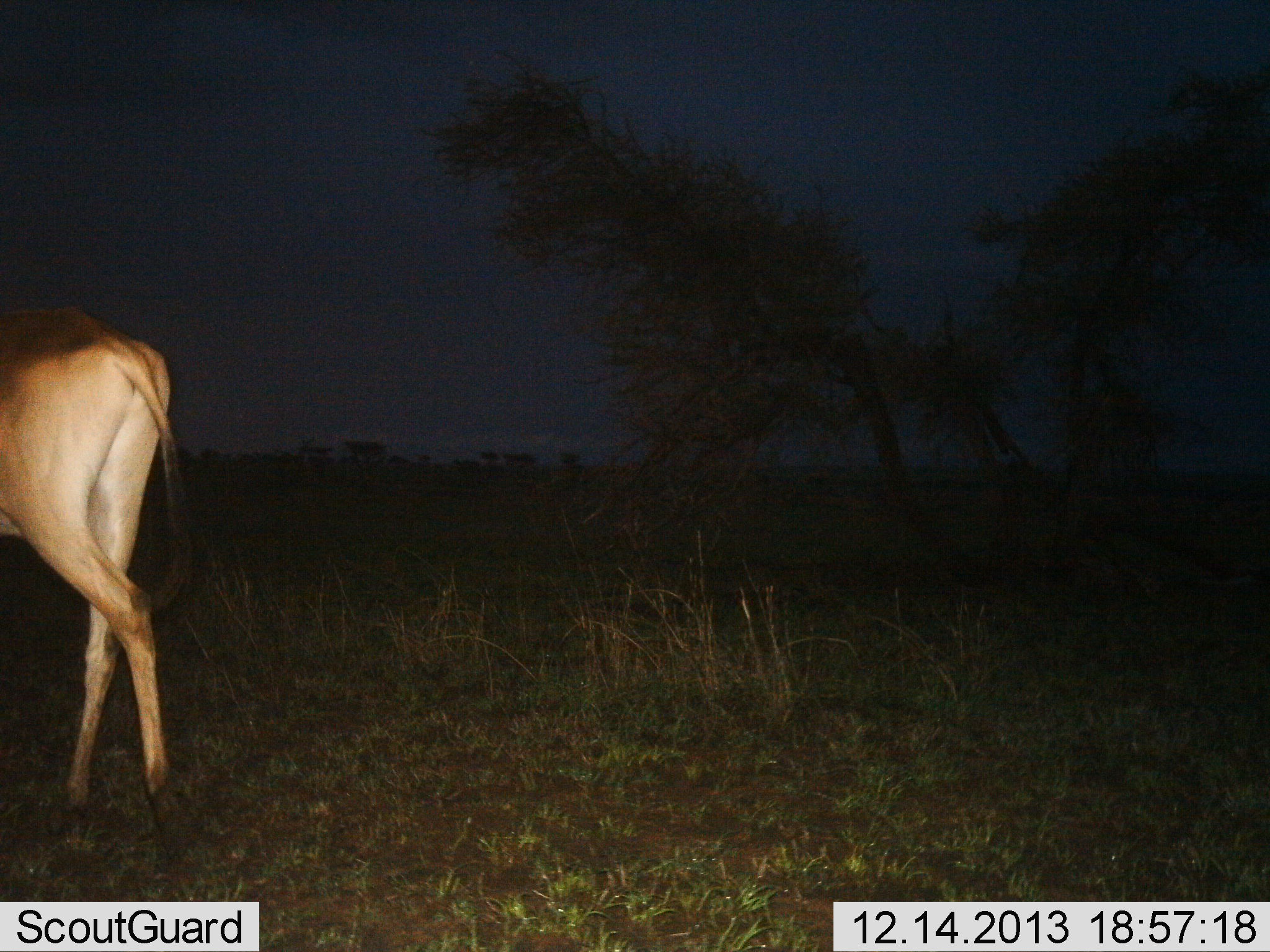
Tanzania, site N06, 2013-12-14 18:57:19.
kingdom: Animalia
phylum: Chordata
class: Mammalia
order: Artiodactyla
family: Bovidae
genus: Alcelaphus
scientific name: Alcelaphus buselaphus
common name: hartebeest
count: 1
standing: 20%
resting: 0%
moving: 80%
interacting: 0%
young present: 0%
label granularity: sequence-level